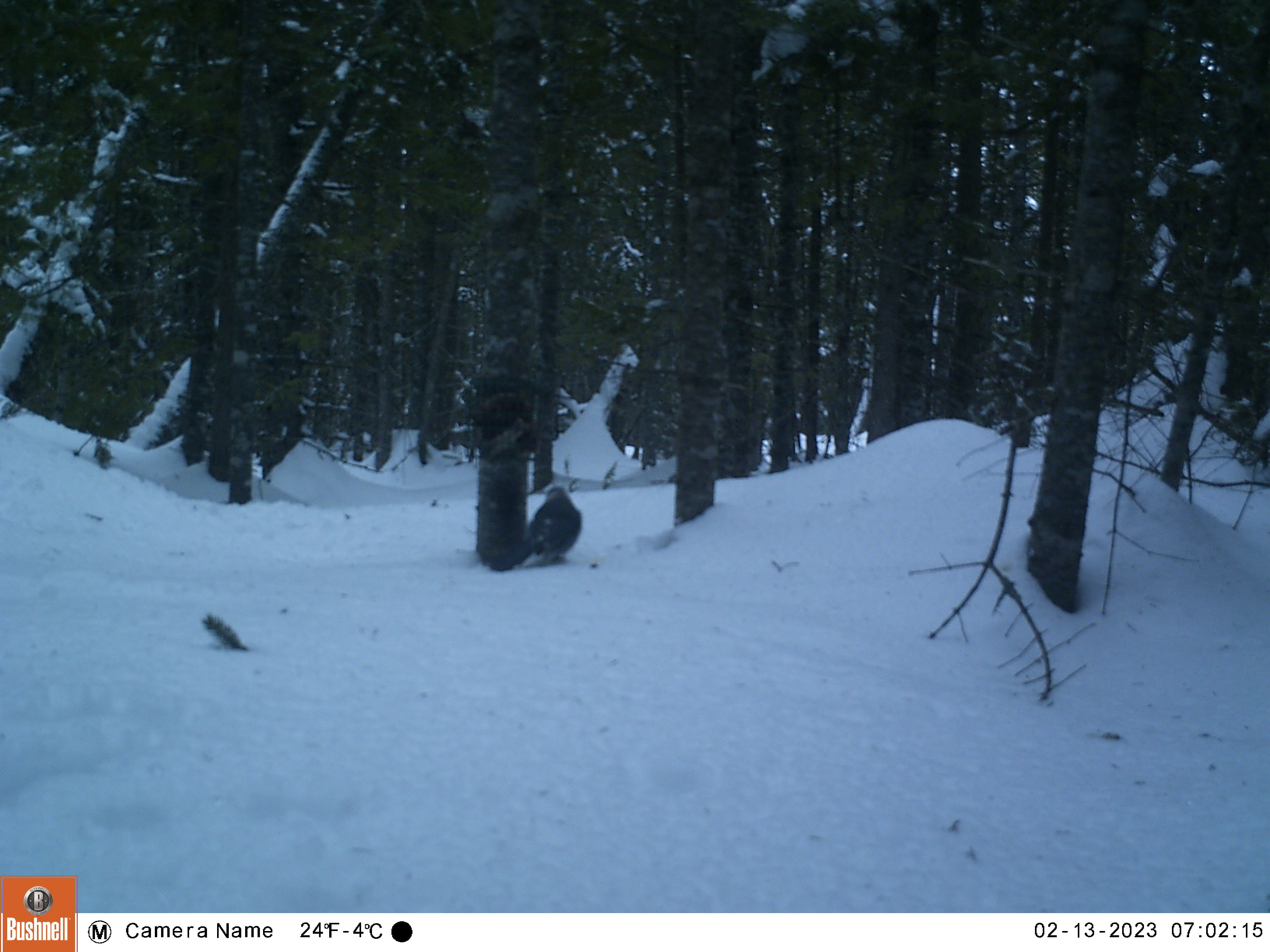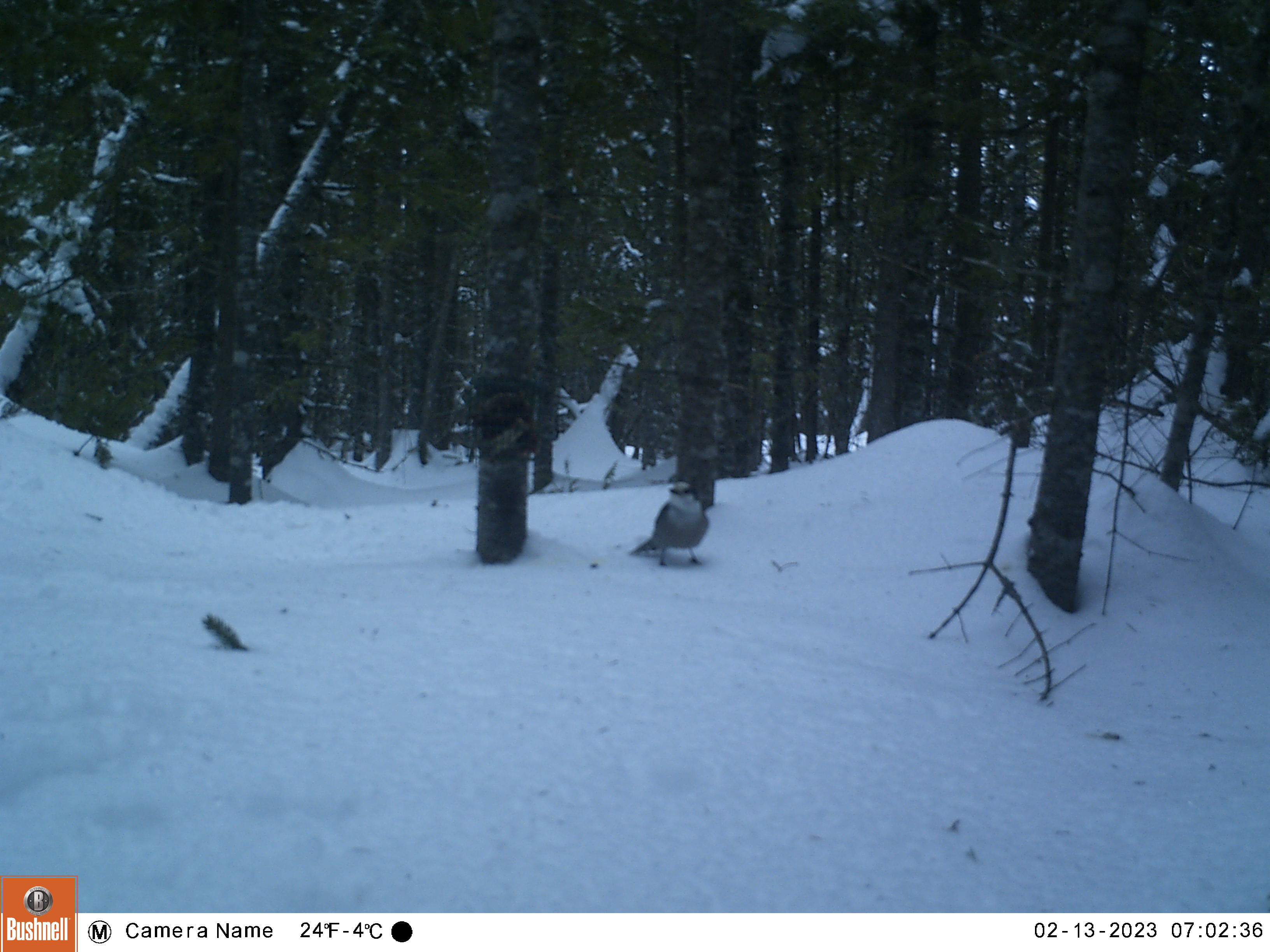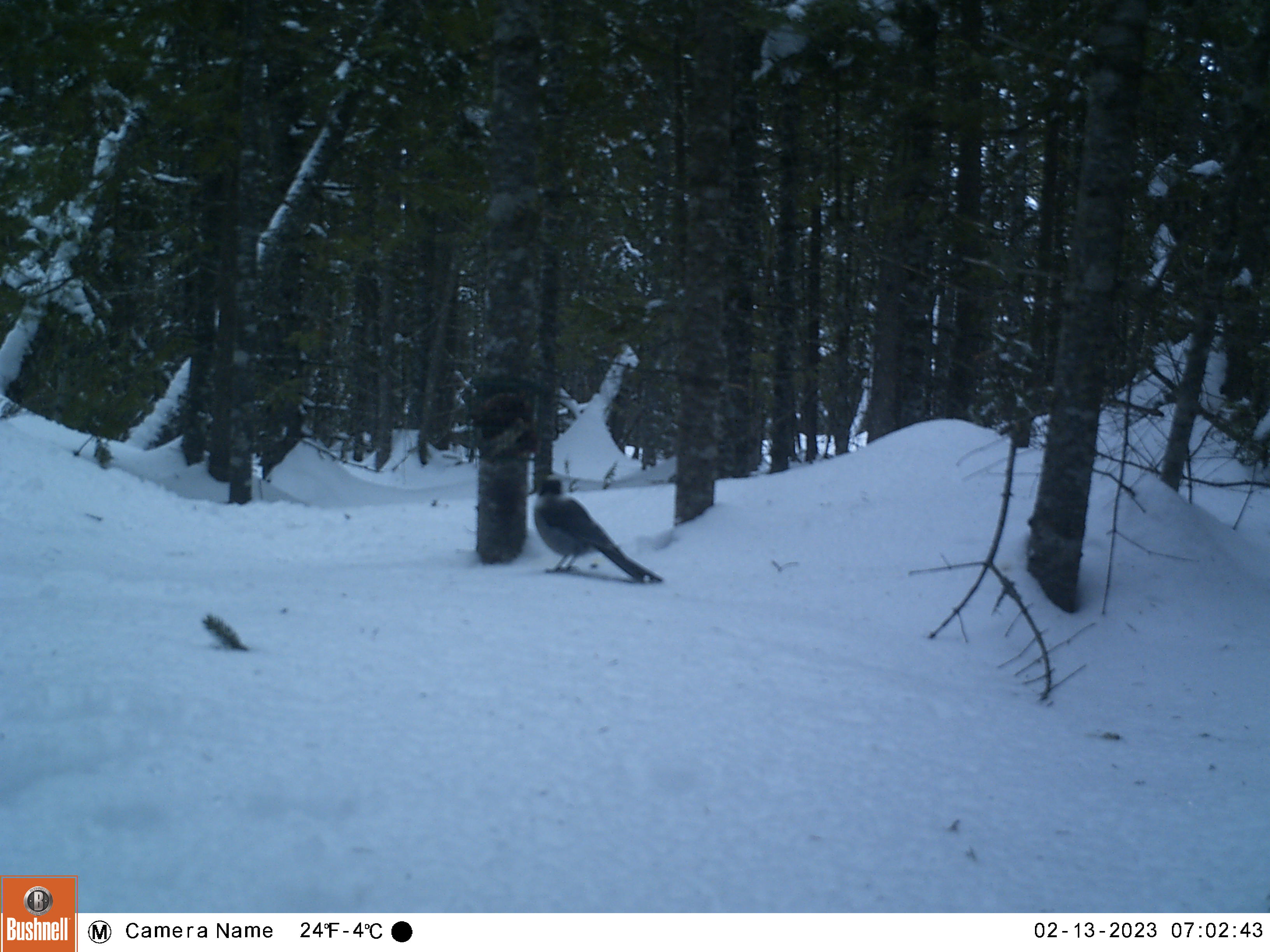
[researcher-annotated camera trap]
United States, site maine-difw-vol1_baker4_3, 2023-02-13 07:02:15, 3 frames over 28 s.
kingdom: Animalia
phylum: Chordata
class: Aves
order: Passeriformes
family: Corvidae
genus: Perisoreus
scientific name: Perisoreus canadensis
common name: canada jay